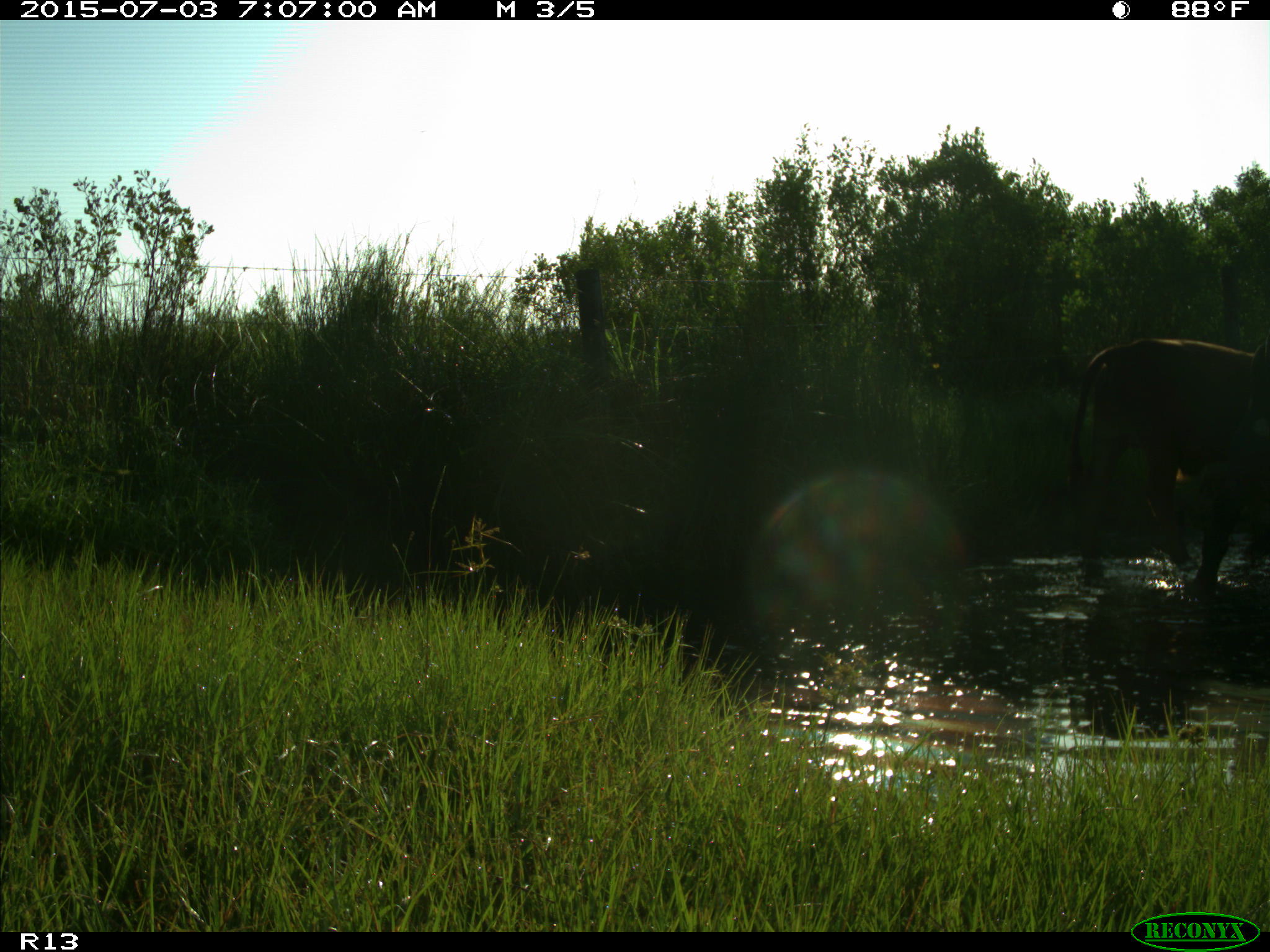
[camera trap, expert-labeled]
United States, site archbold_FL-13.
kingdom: Animalia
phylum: Chordata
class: Mammalia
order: Artiodactyla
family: Bovidae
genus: Bos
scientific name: Bos taurus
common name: domestic cow